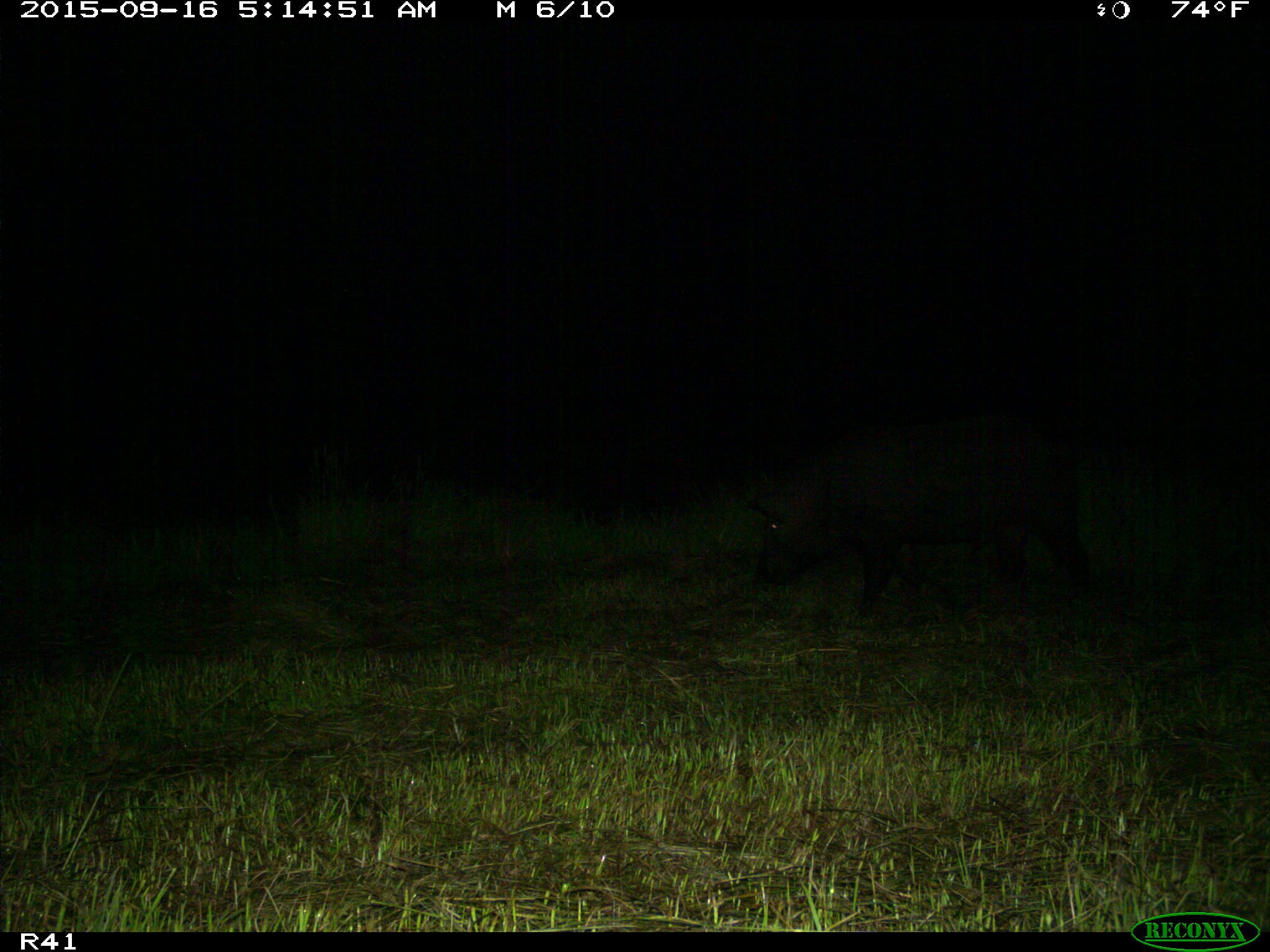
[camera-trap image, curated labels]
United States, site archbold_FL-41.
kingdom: Animalia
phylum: Chordata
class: Mammalia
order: Artiodactyla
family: Suidae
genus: Sus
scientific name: Sus scrofa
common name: wild boar